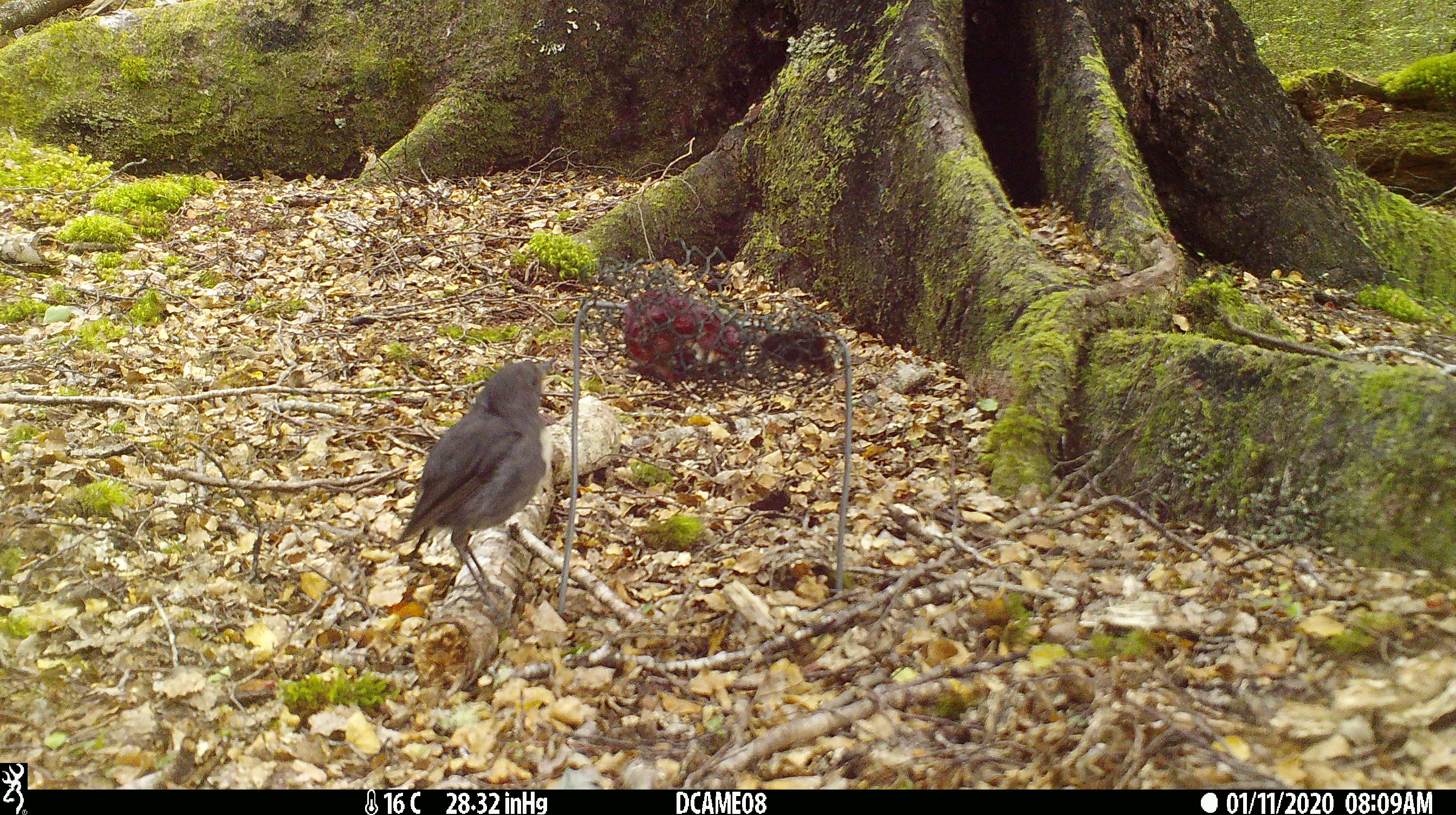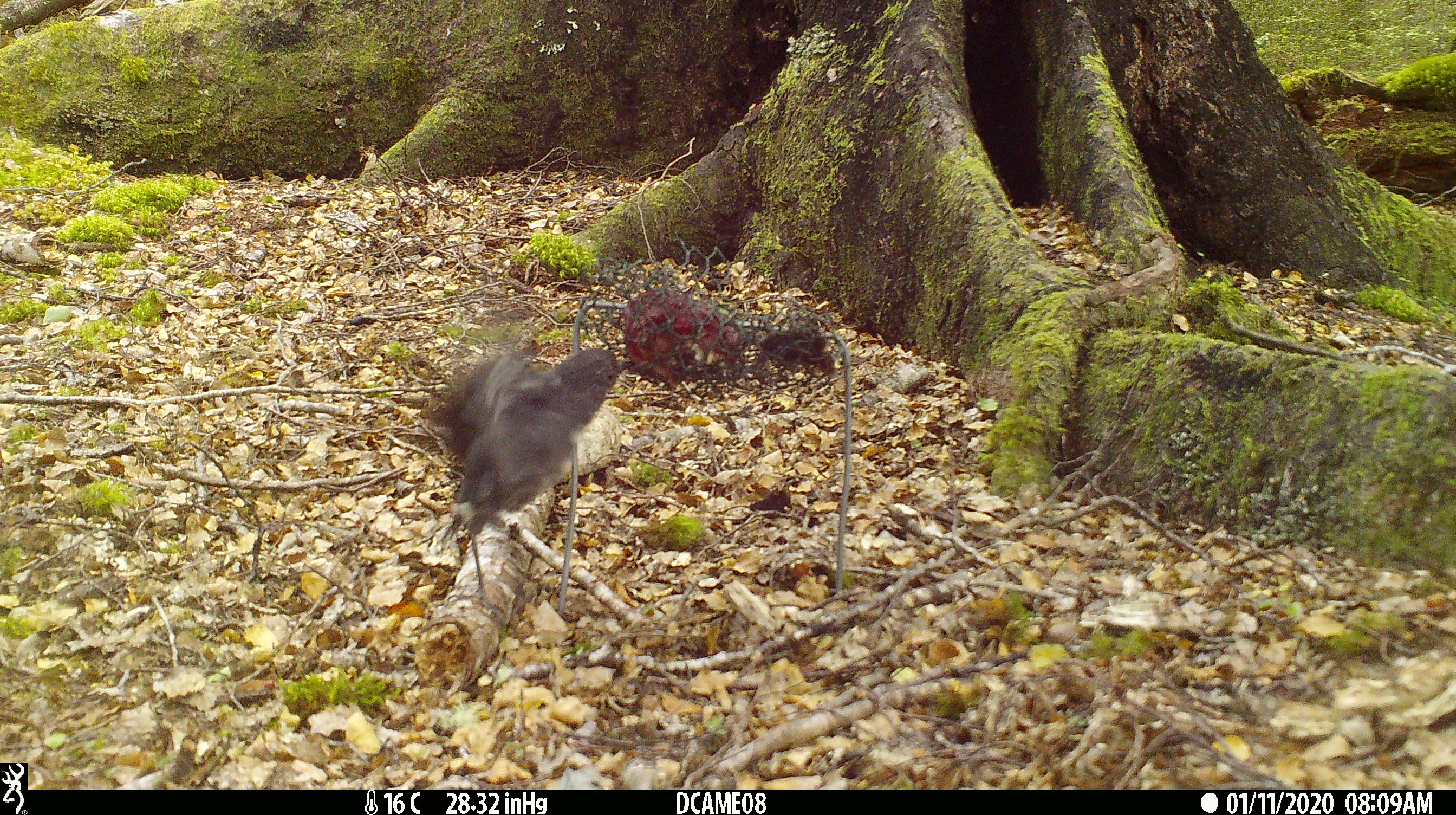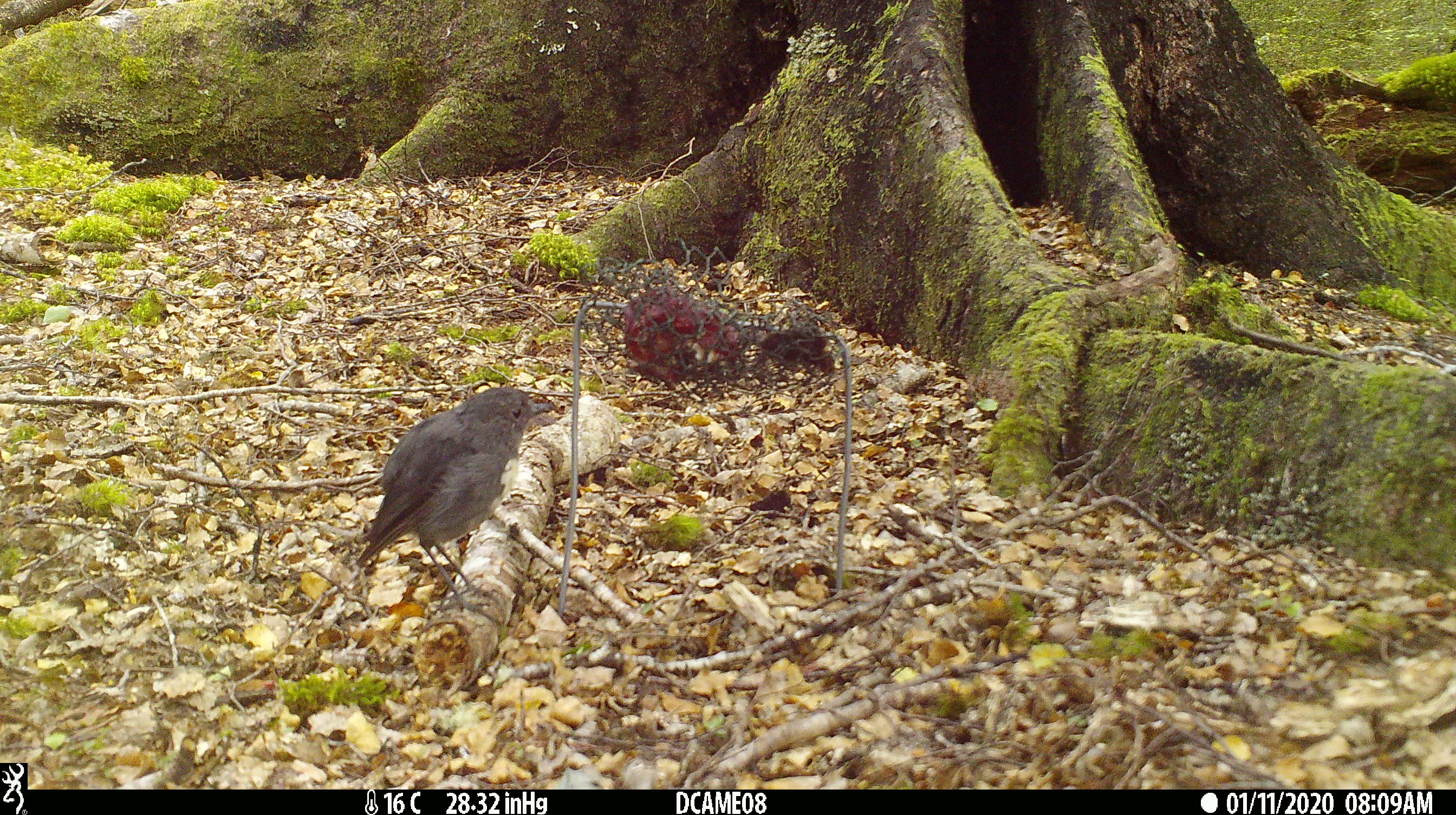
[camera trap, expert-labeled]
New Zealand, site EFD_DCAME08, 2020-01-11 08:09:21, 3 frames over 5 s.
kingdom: Animalia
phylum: Chordata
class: Aves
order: Passeriformes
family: Petroicidae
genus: Petroica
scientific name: Petroica australis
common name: new zealand robin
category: robin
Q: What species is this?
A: Robin (new zealand robin) (Petroica australis).